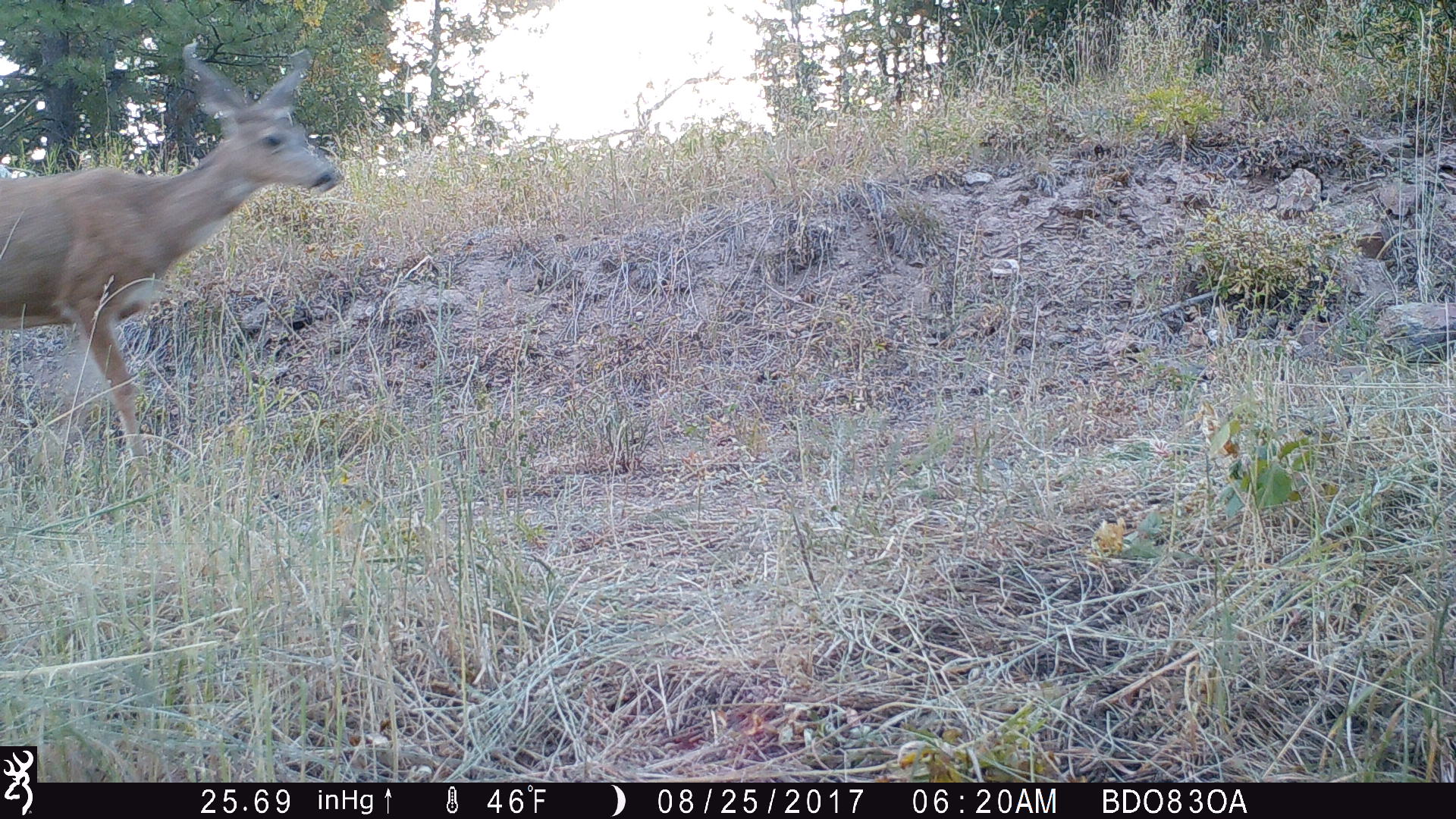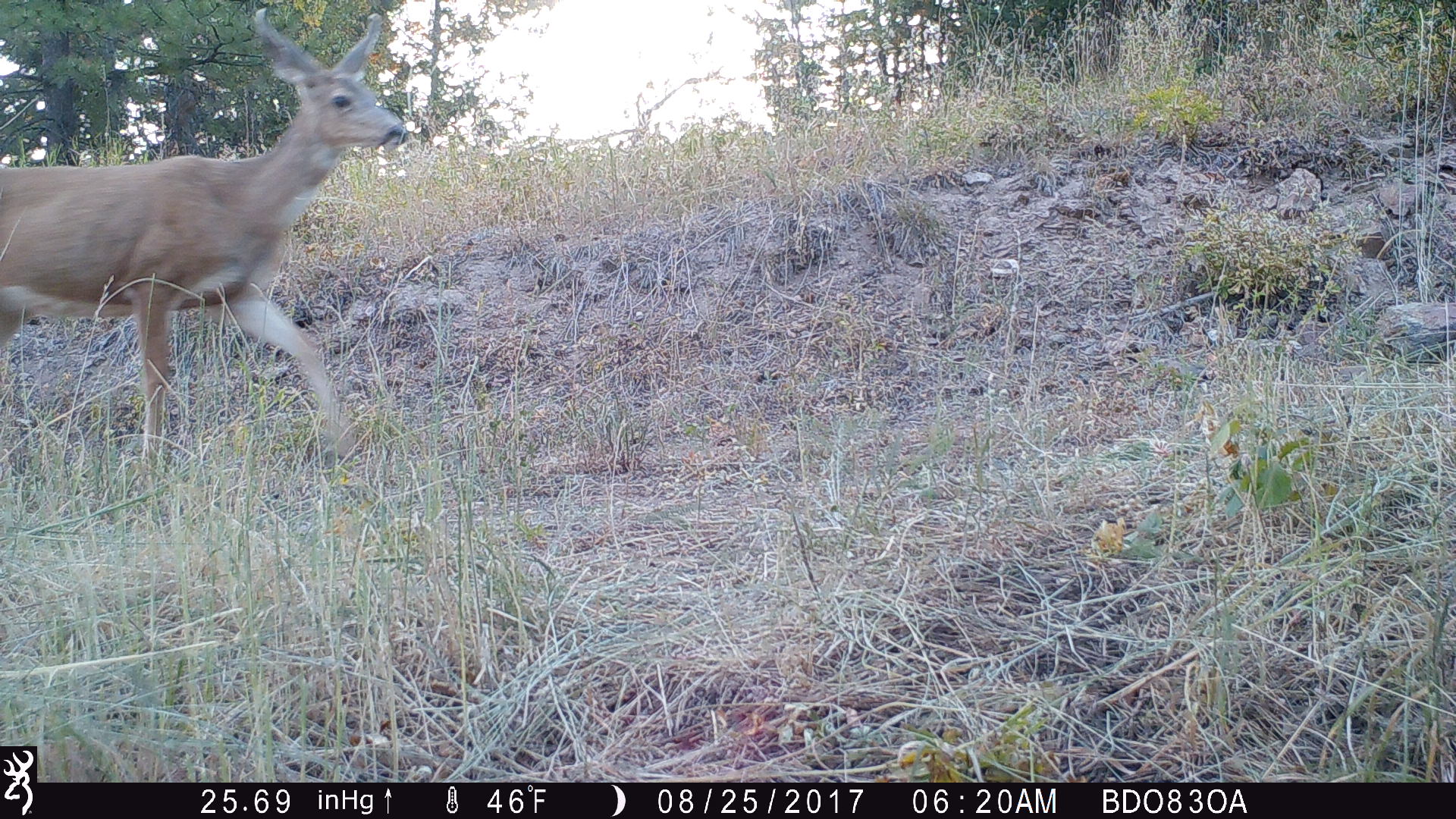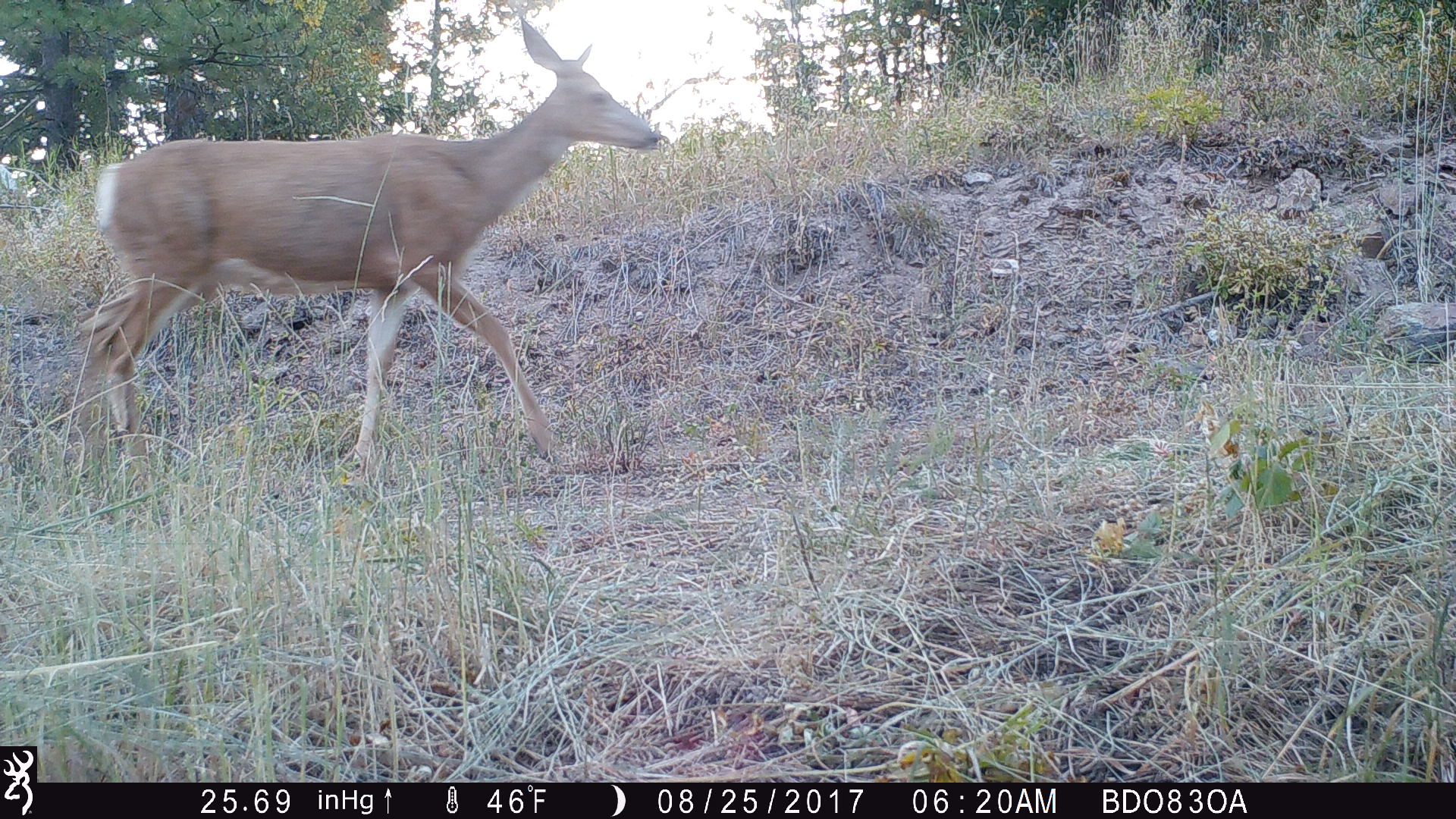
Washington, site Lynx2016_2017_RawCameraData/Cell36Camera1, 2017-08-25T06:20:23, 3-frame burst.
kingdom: Animalia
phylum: Chordata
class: Mammalia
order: Artiodactyla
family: Cervidae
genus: Odocoileus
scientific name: Odocoileus hemionus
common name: mule deer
Odocoileus hemionus (mule deer). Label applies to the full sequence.